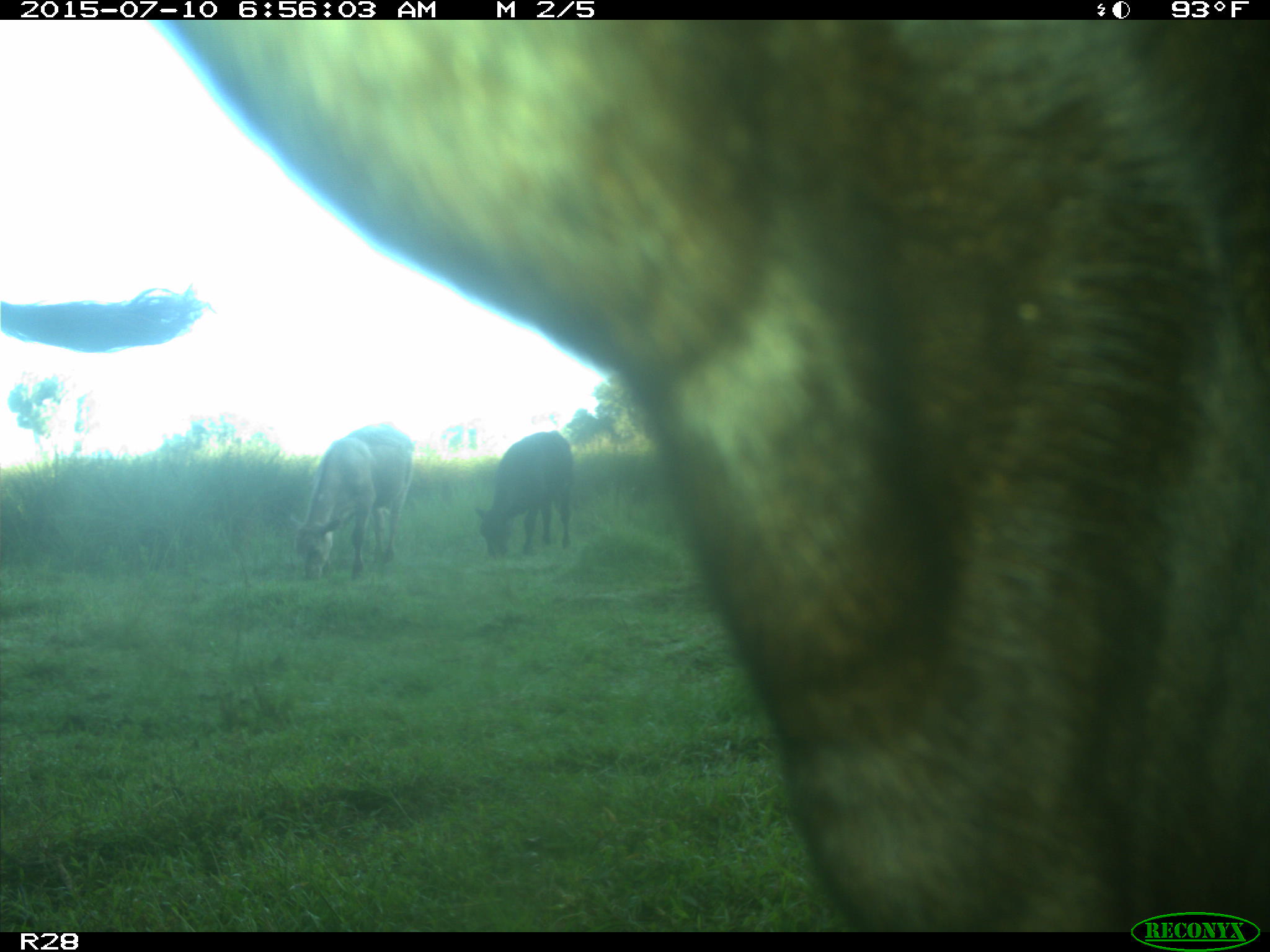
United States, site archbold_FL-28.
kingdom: Animalia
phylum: Chordata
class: Mammalia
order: Artiodactyla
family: Bovidae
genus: Bos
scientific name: Bos taurus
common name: domestic cow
Bos taurus (domestic cow).